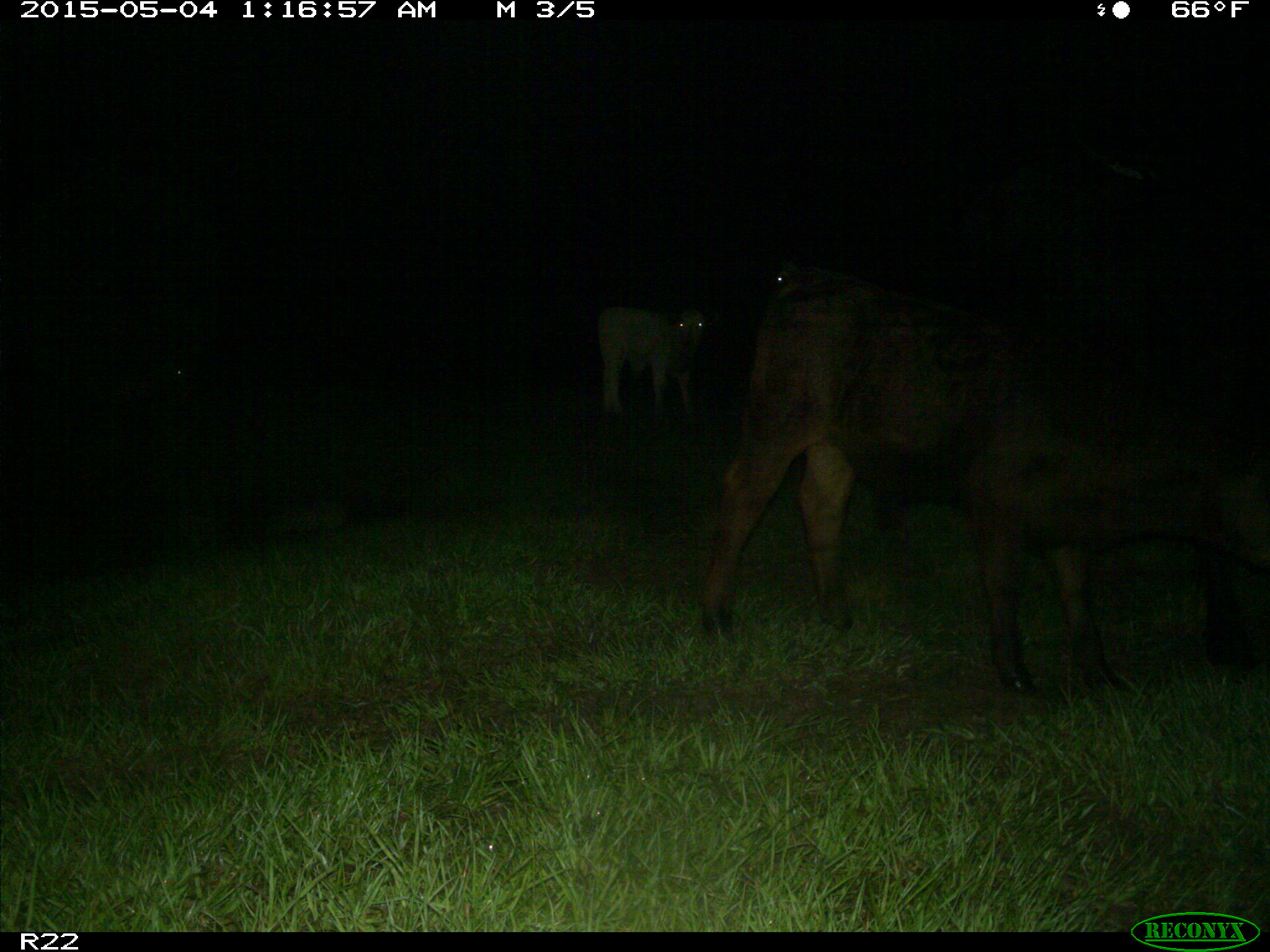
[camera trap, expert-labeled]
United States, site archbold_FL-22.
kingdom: Animalia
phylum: Chordata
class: Mammalia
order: Artiodactyla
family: Bovidae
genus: Bos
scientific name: Bos taurus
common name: domestic cow